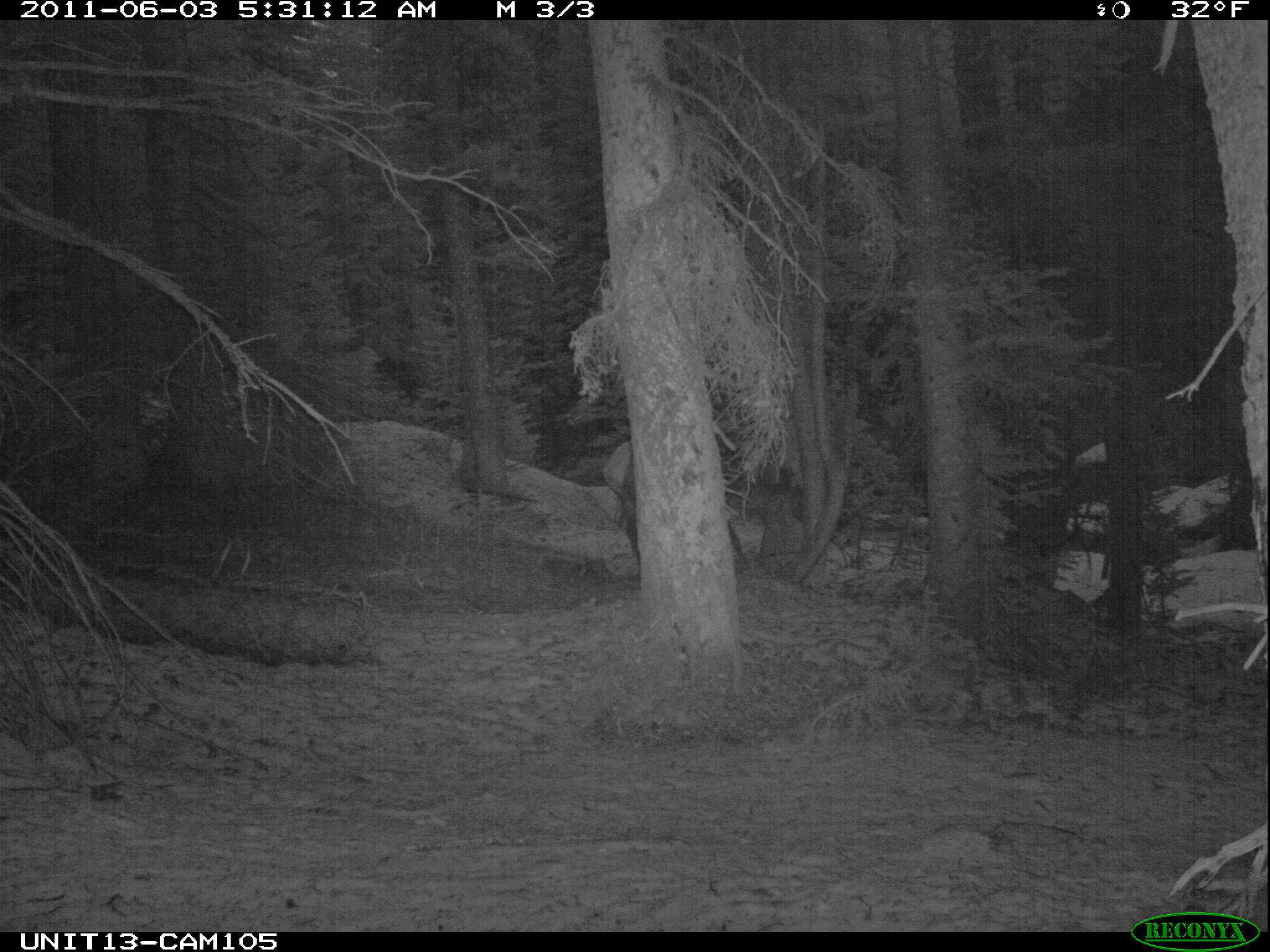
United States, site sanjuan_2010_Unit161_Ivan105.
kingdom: Animalia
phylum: Chordata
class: Mammalia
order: Artiodactyla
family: Cervidae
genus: Cervus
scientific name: Cervus elaphus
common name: red deer